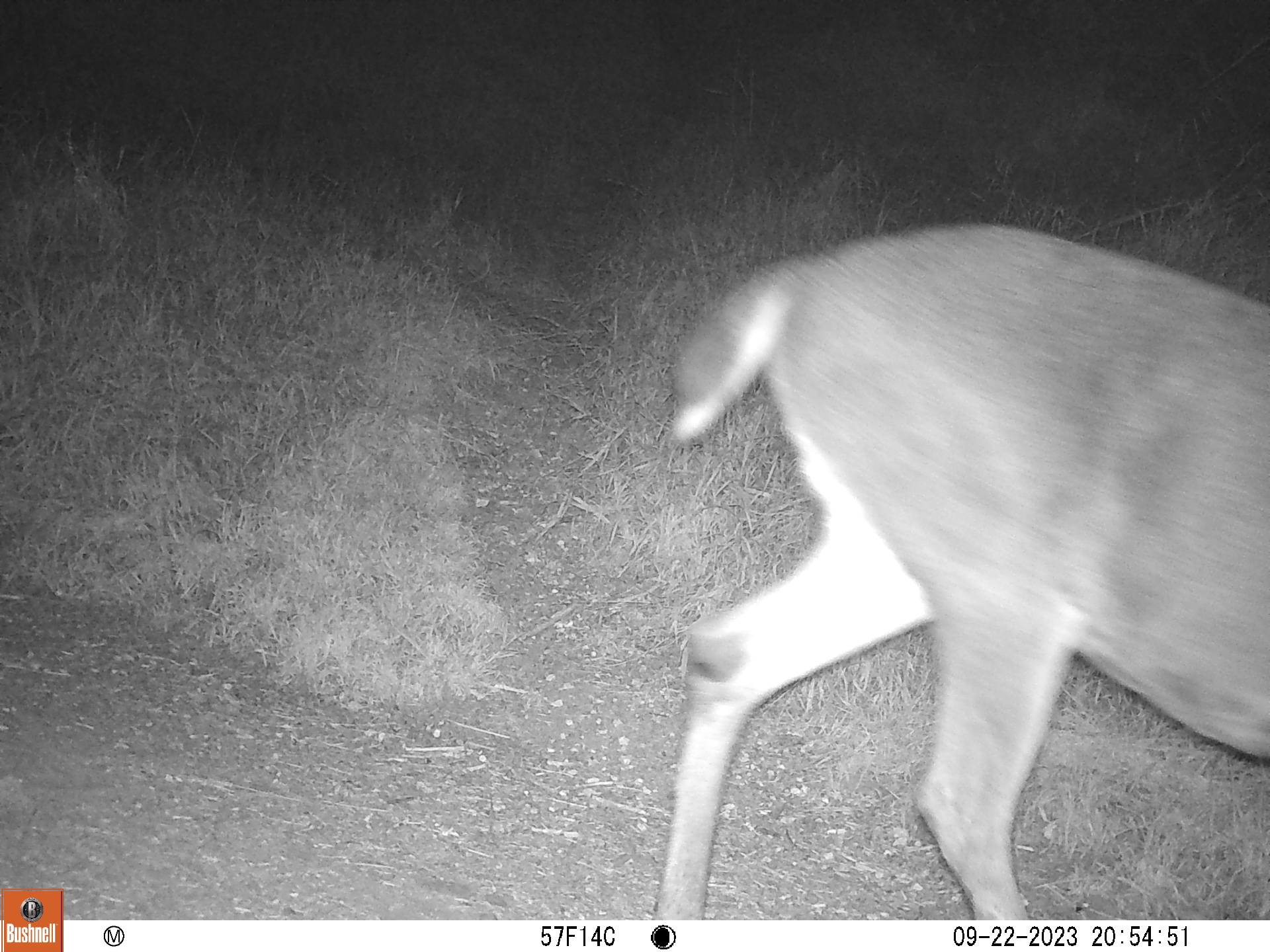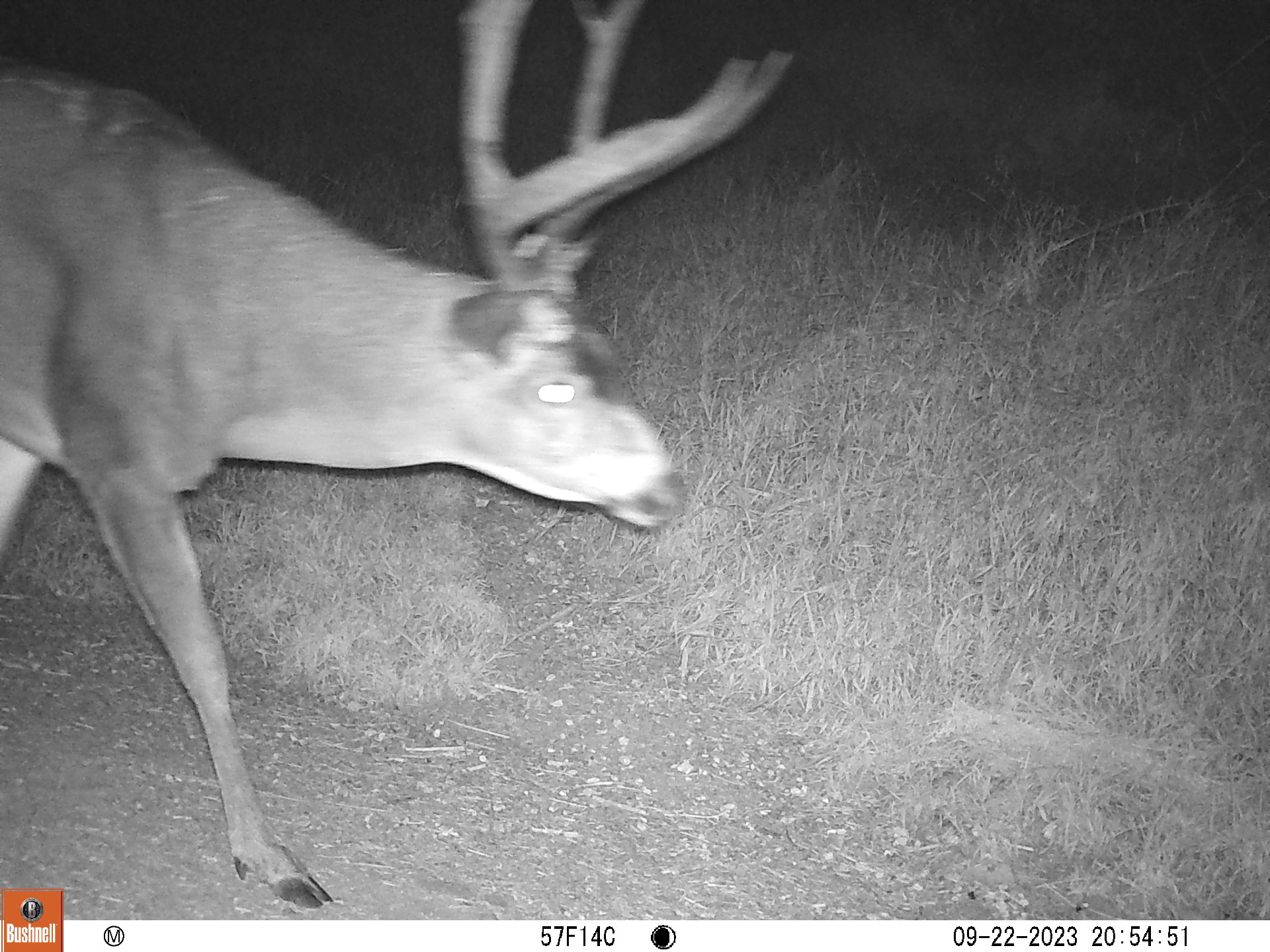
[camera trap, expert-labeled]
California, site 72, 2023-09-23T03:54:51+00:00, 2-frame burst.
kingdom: Animalia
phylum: Chordata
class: Mammalia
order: Artiodactyla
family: Cervidae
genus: Odocoileus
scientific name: Odocoileus hemionus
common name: mule deer